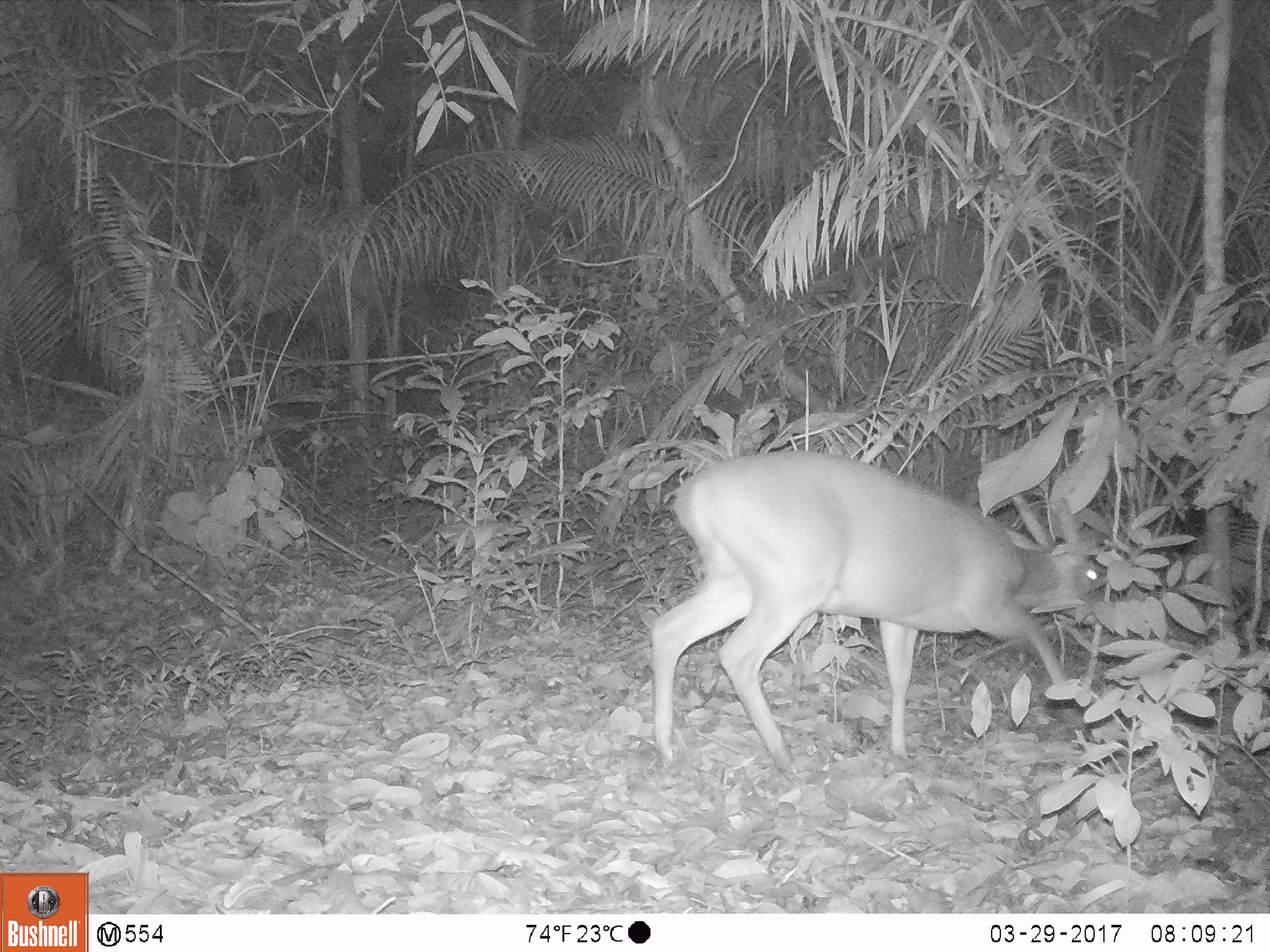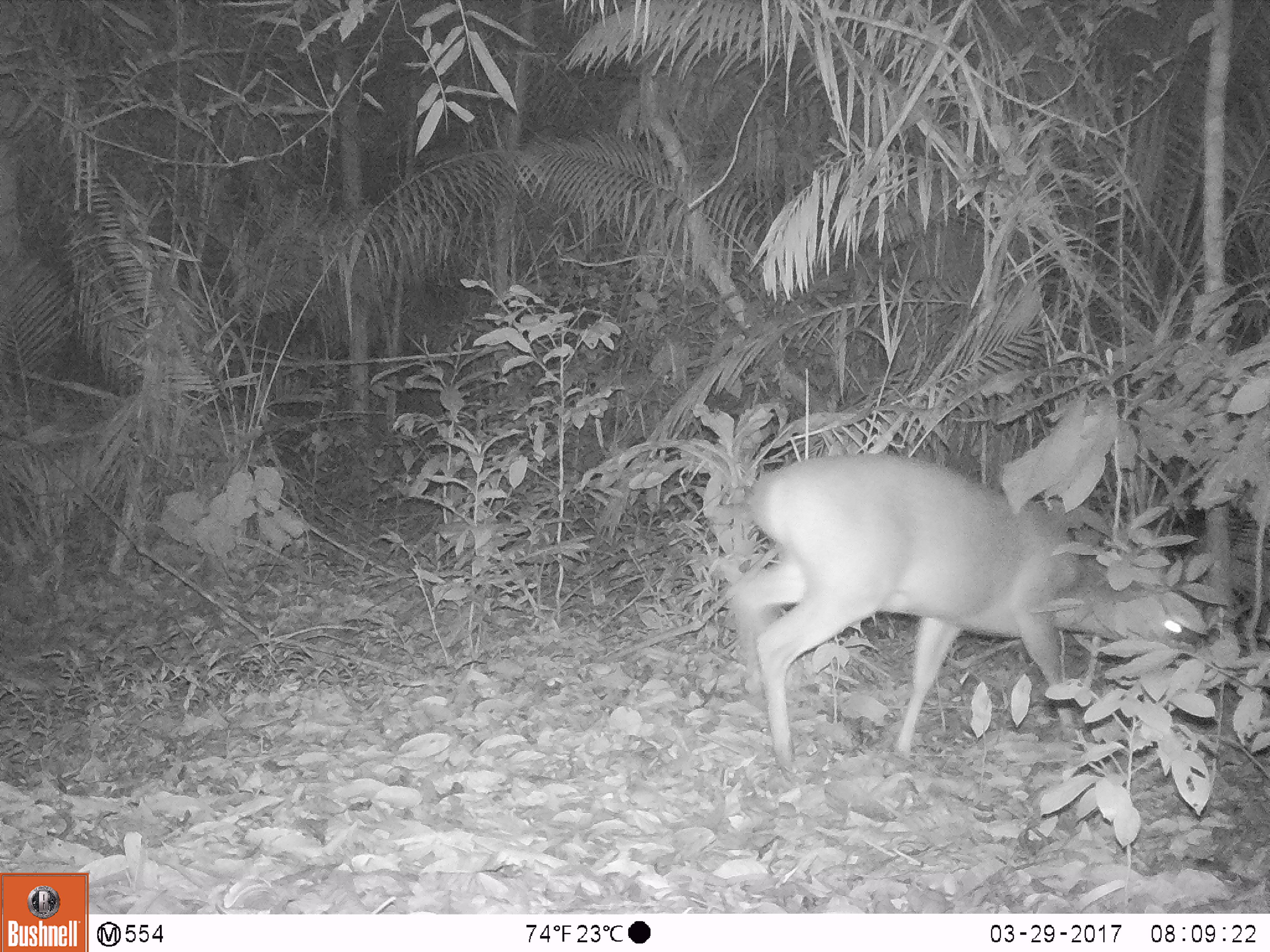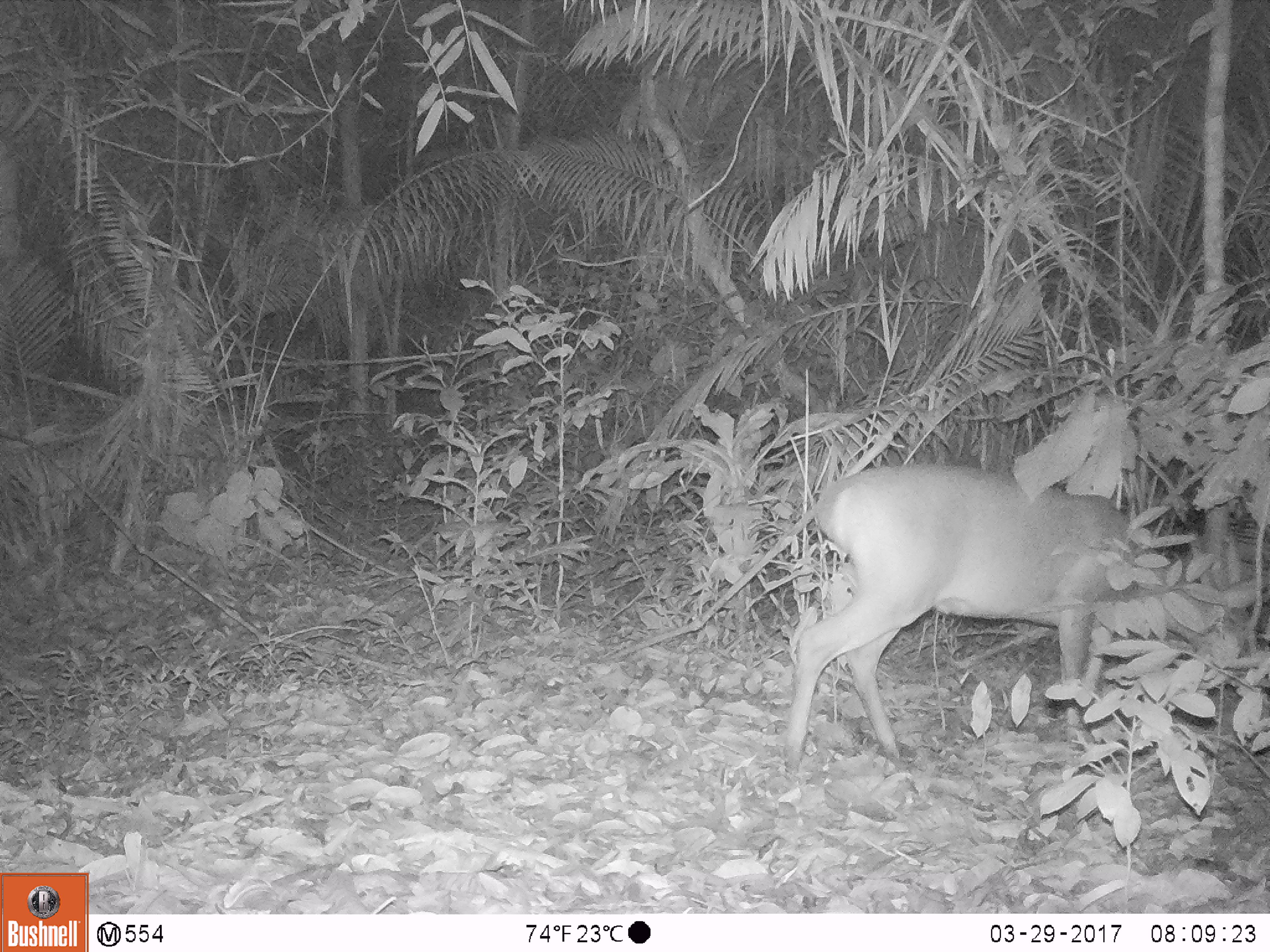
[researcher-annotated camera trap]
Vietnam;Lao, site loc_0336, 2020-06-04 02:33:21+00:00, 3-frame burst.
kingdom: Animalia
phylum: Chordata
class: Mammalia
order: Artiodactyla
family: Cervidae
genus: Muntiacus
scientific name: Muntiacus vuquangensis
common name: large-antlered muntjac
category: large antlered muntjac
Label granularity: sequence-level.